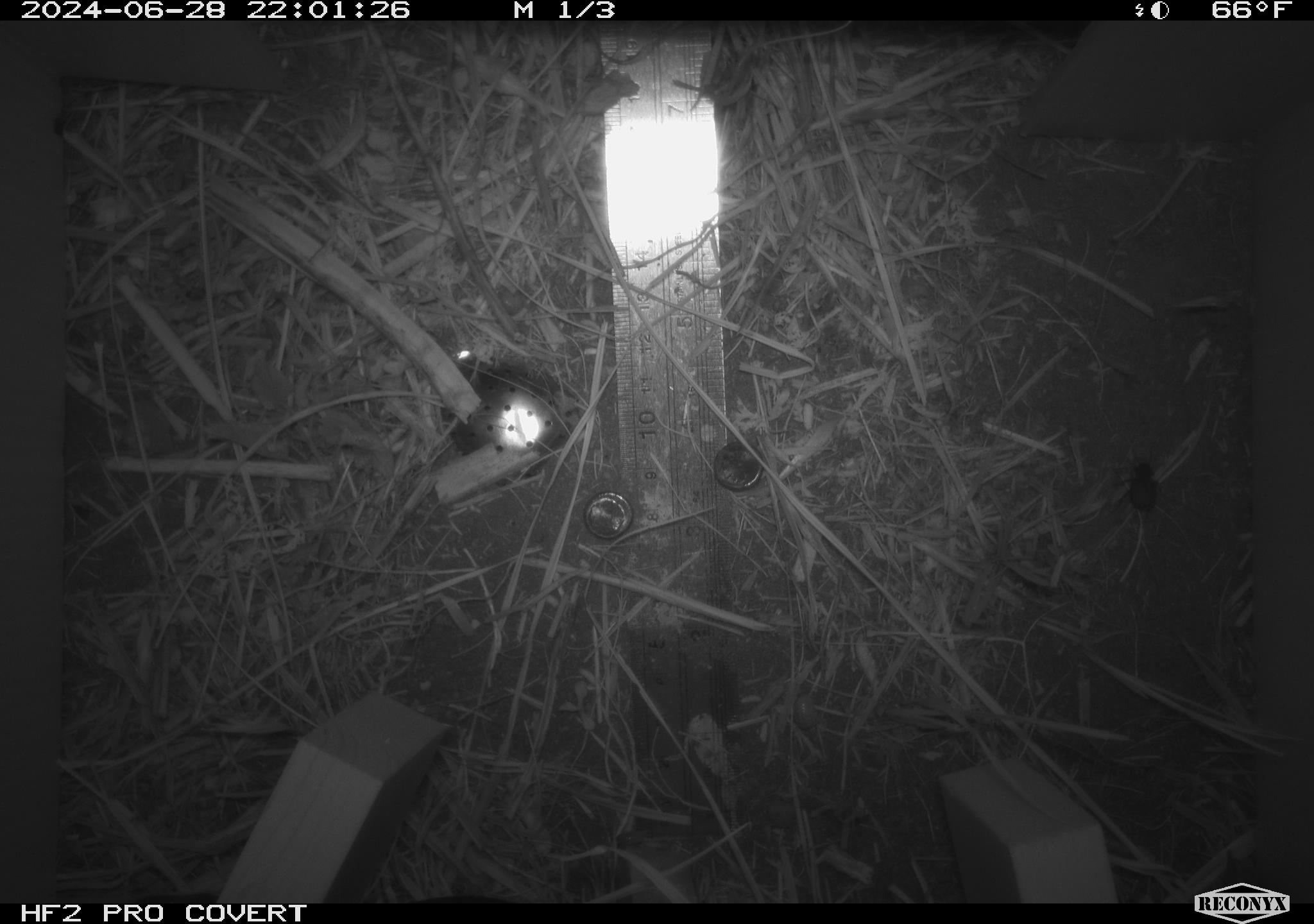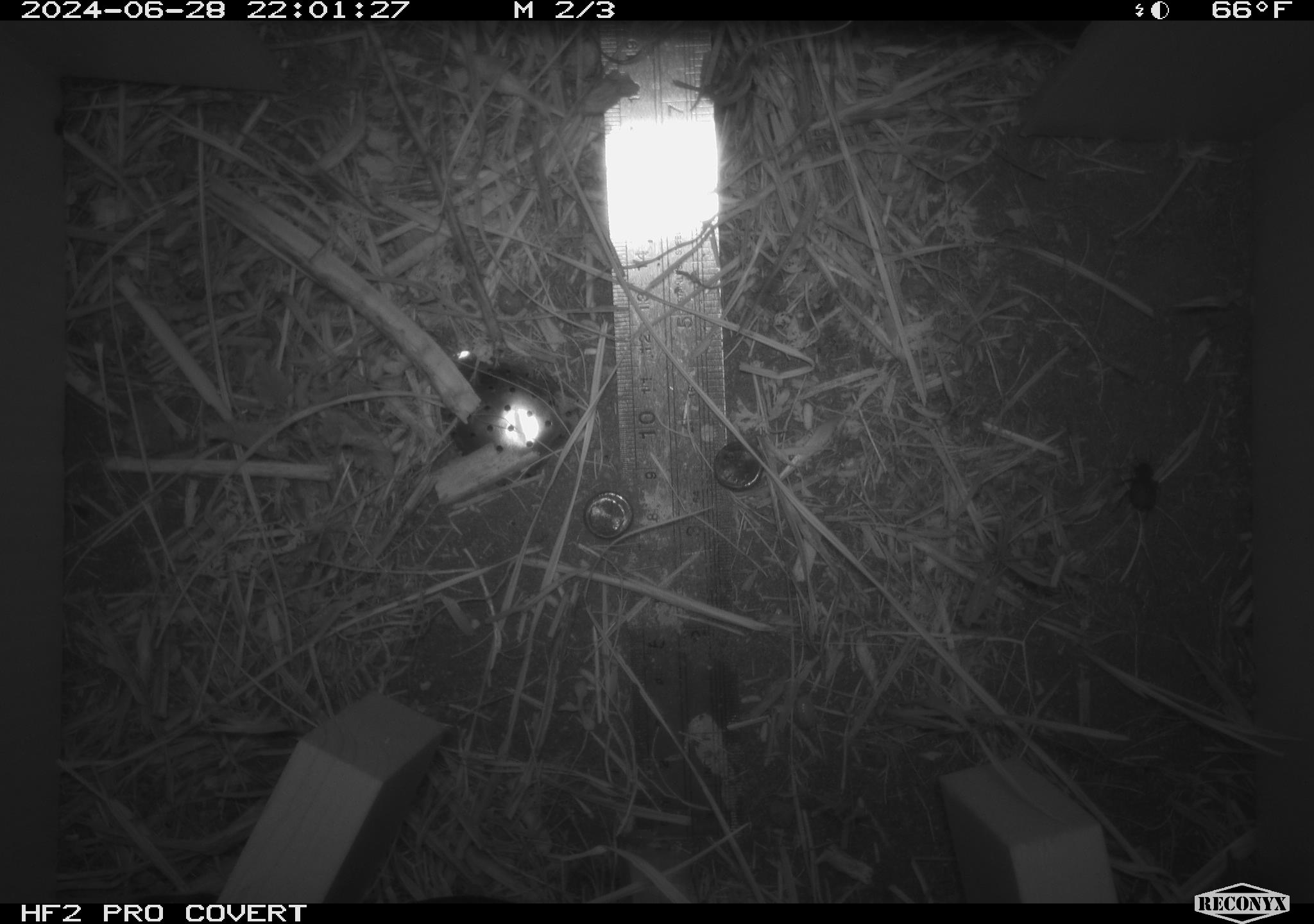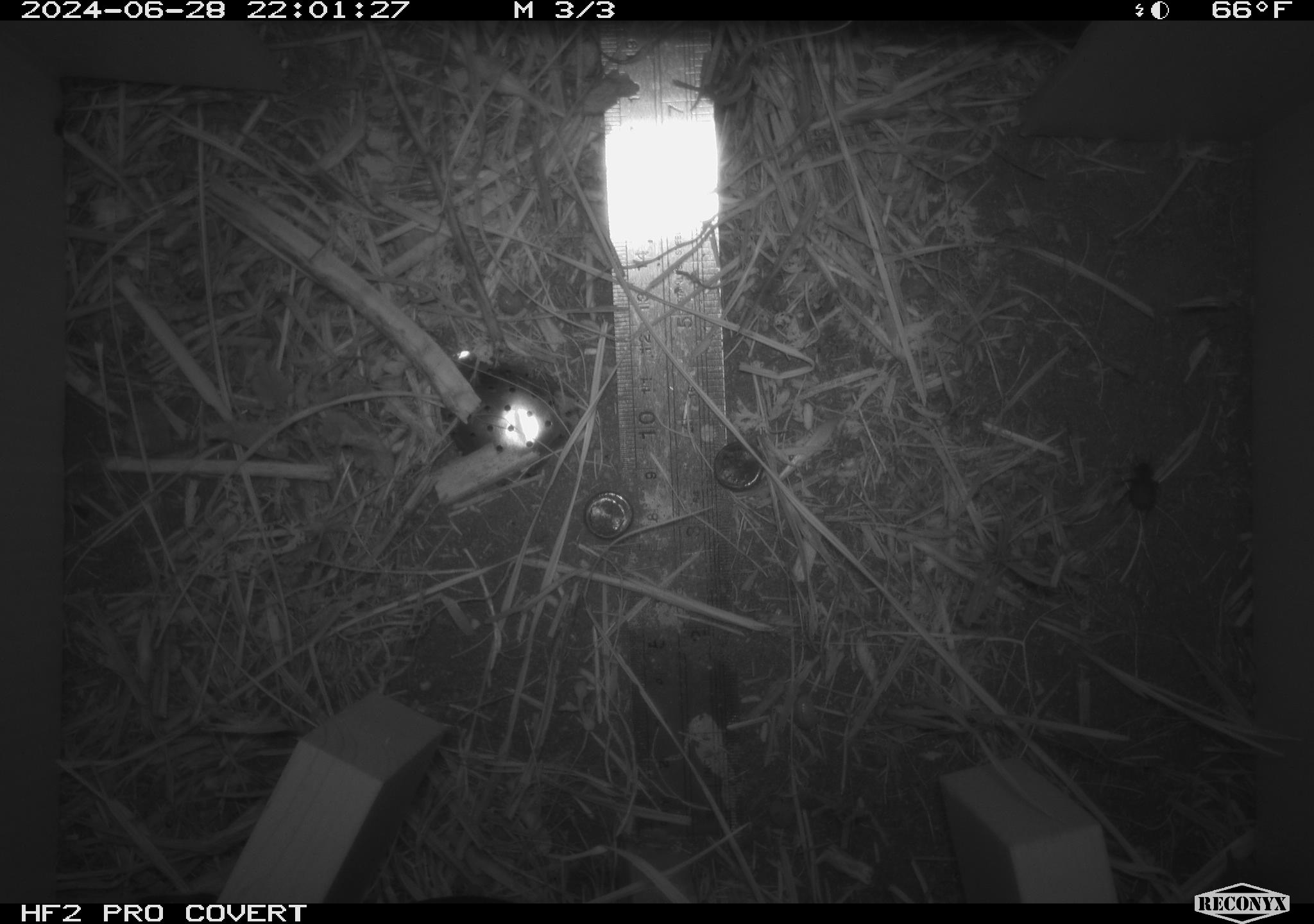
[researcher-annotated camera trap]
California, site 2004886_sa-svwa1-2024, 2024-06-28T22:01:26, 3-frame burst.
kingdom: Animalia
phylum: Chordata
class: Mammalia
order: Rodentia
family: Cricetidae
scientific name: Arvicolinae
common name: voles, lemmings, and muskrats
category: arvicolinae subfamily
Arvicolinae subfamily (voles, lemmings, and muskrats) (Arvicolinae).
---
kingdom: Animalia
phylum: Arthropoda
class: Insecta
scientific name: Insecta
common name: insect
Insect (Insecta).